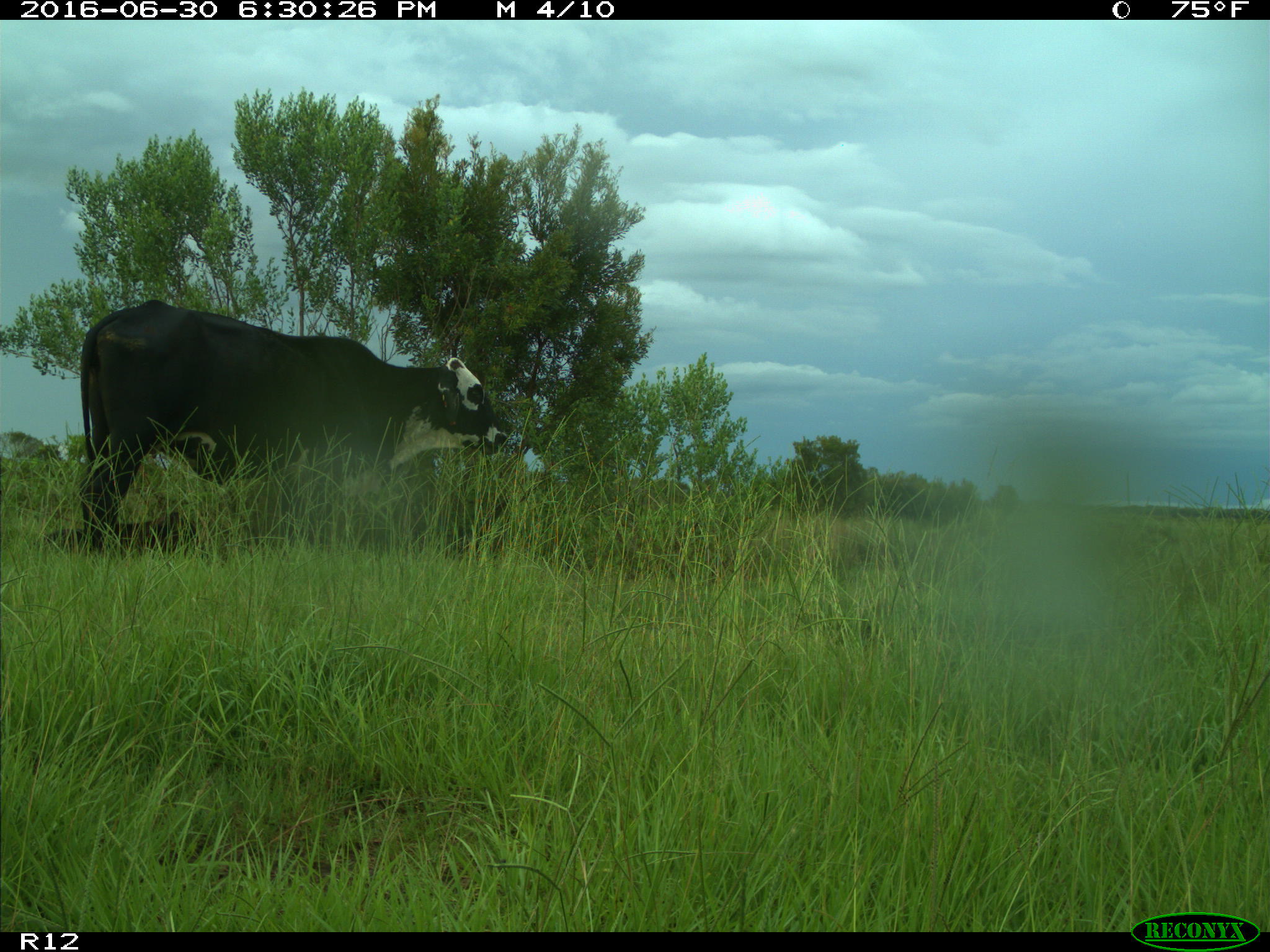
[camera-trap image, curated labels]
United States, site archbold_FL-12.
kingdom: Animalia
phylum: Chordata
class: Mammalia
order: Artiodactyla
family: Bovidae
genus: Bos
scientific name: Bos taurus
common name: domestic cow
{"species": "Bos taurus (domestic cow)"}